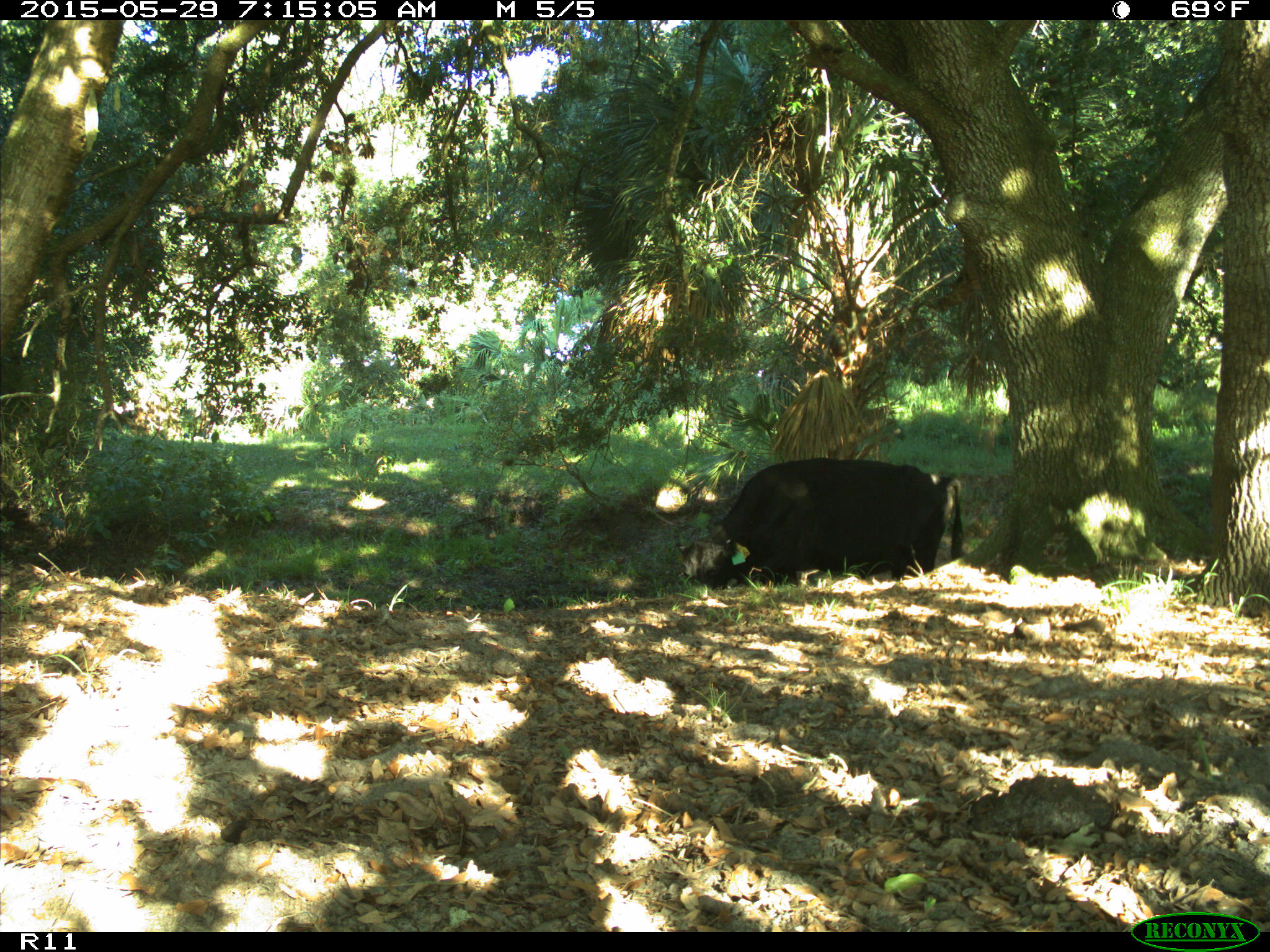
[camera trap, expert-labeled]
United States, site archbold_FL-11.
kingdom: Animalia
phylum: Chordata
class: Mammalia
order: Artiodactyla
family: Bovidae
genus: Bos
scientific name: Bos taurus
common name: domestic cow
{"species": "Bos taurus (domestic cow)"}